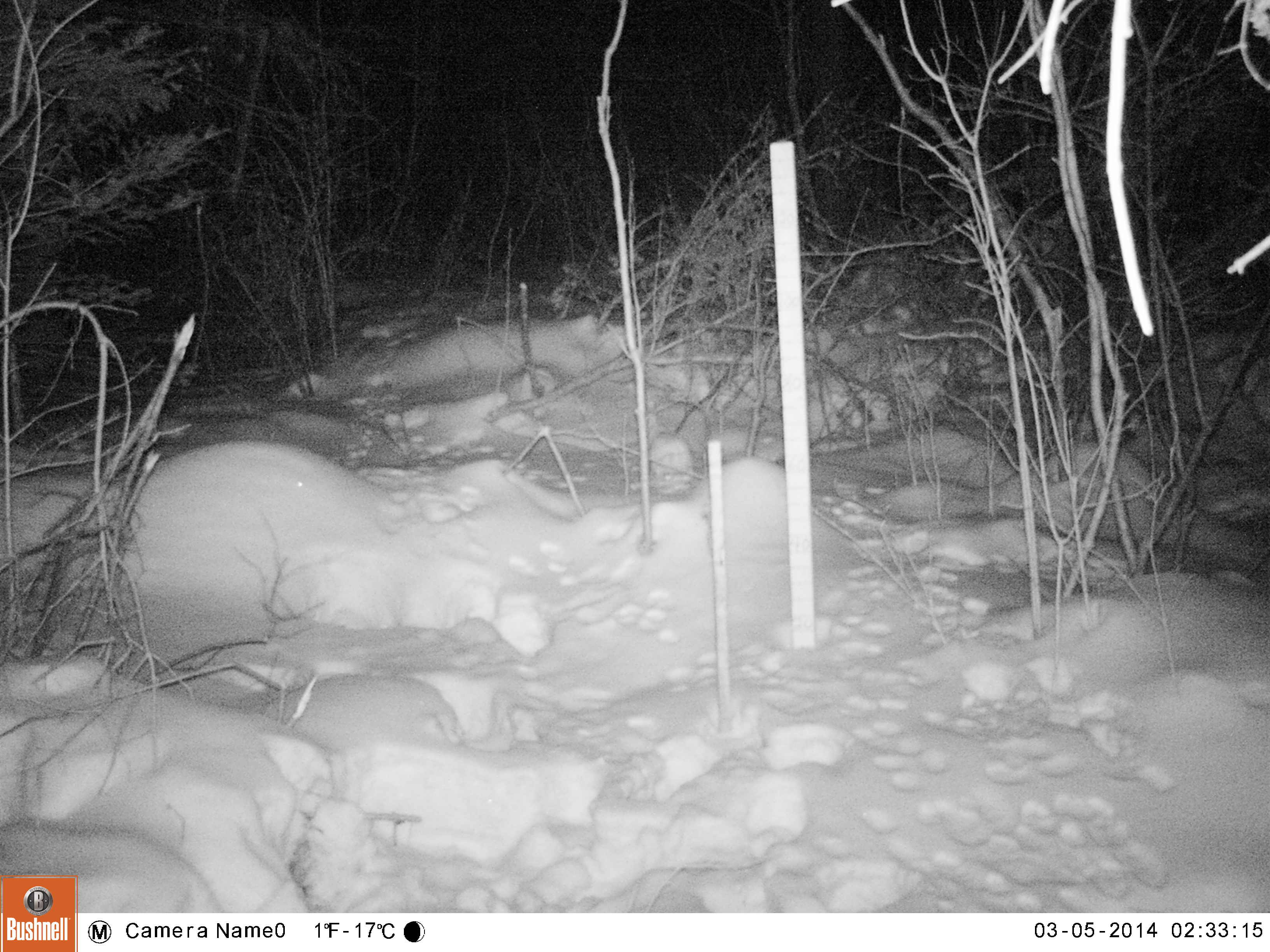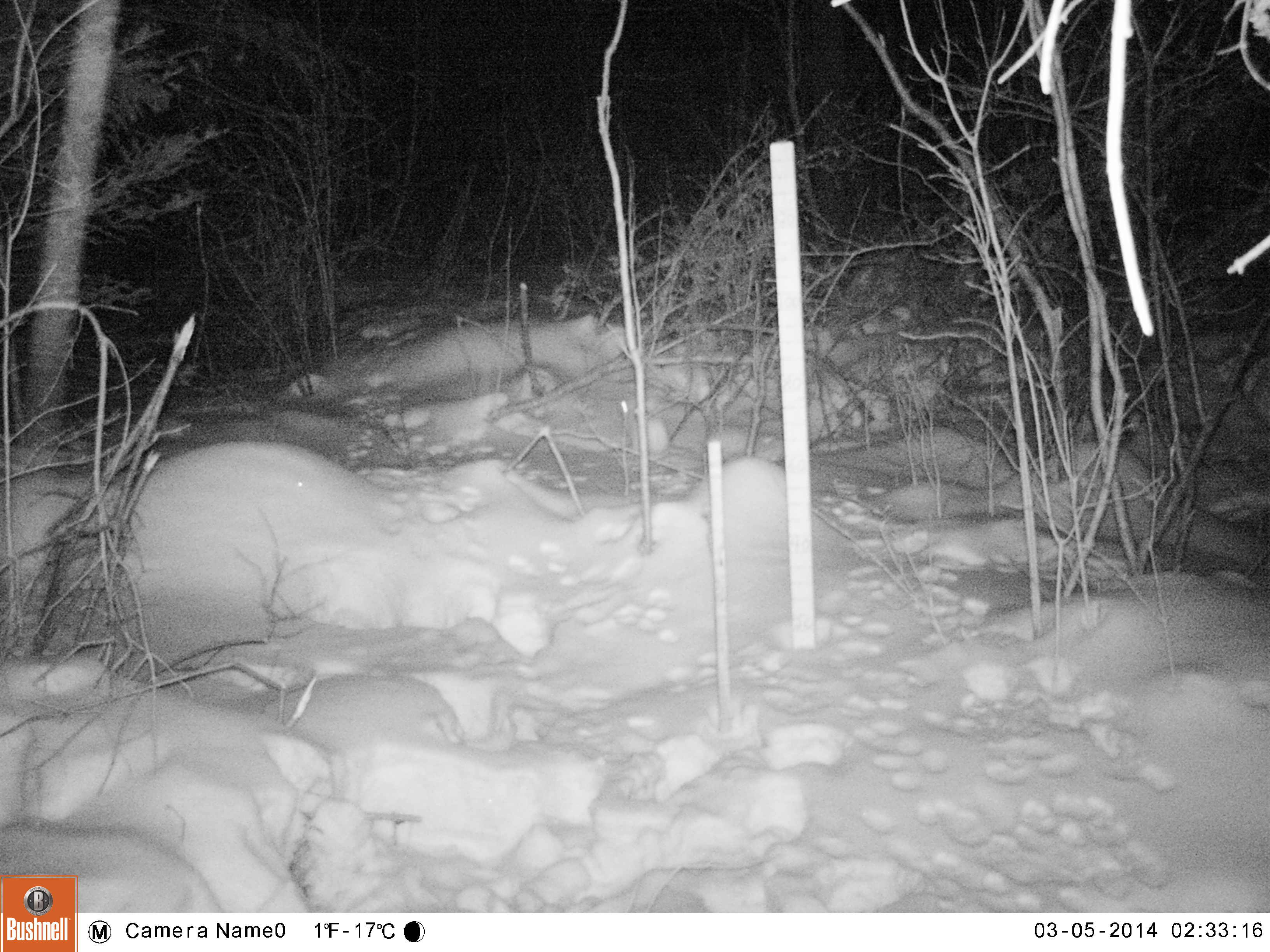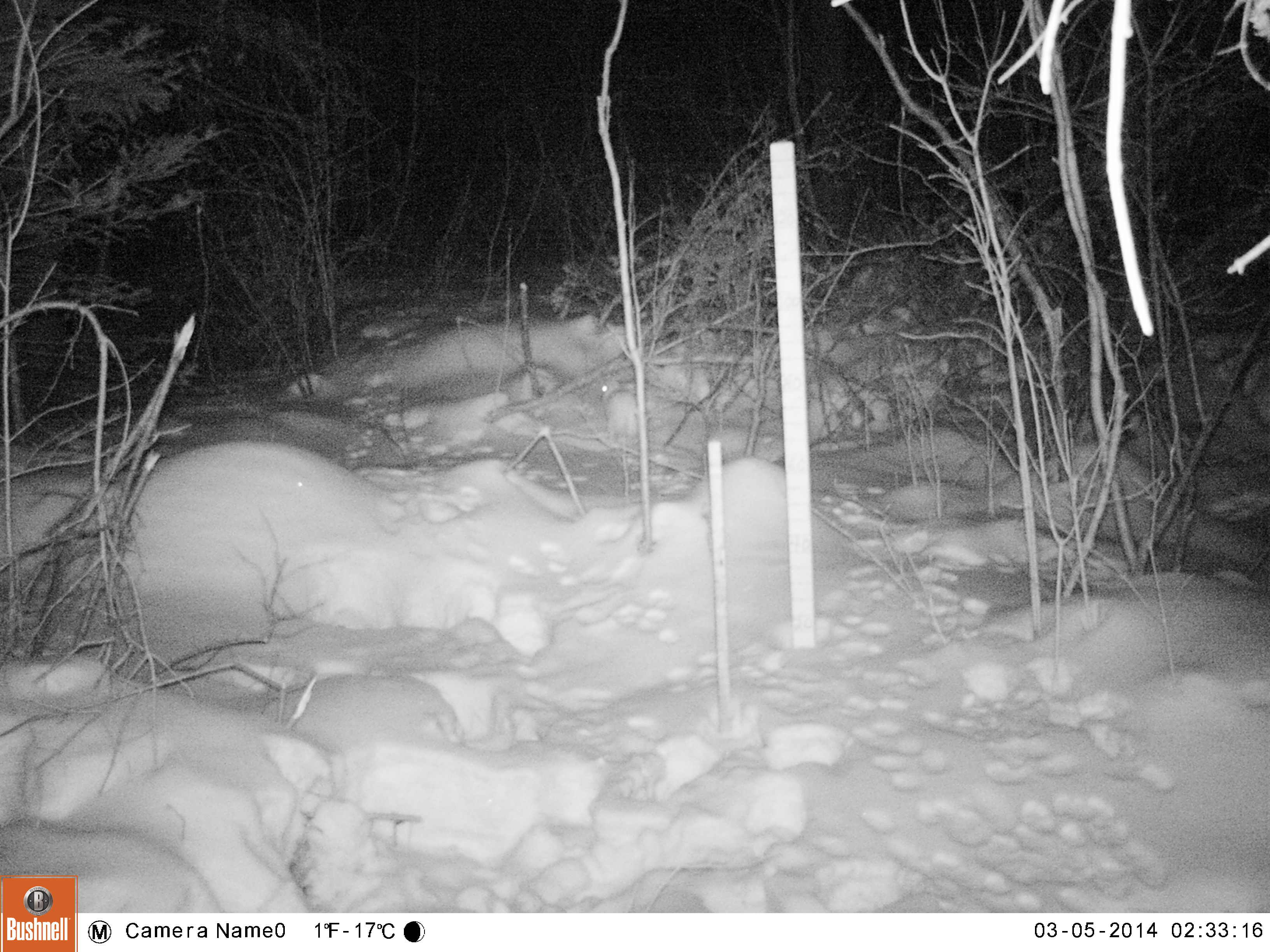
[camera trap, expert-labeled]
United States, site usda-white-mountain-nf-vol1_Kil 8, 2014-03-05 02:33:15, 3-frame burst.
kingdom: Animalia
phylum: Chordata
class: Mammalia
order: Lagomorpha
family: Leporidae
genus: Lepus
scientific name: Lepus americanus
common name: snowshoe hare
Snowshoe hare (Lepus americanus).